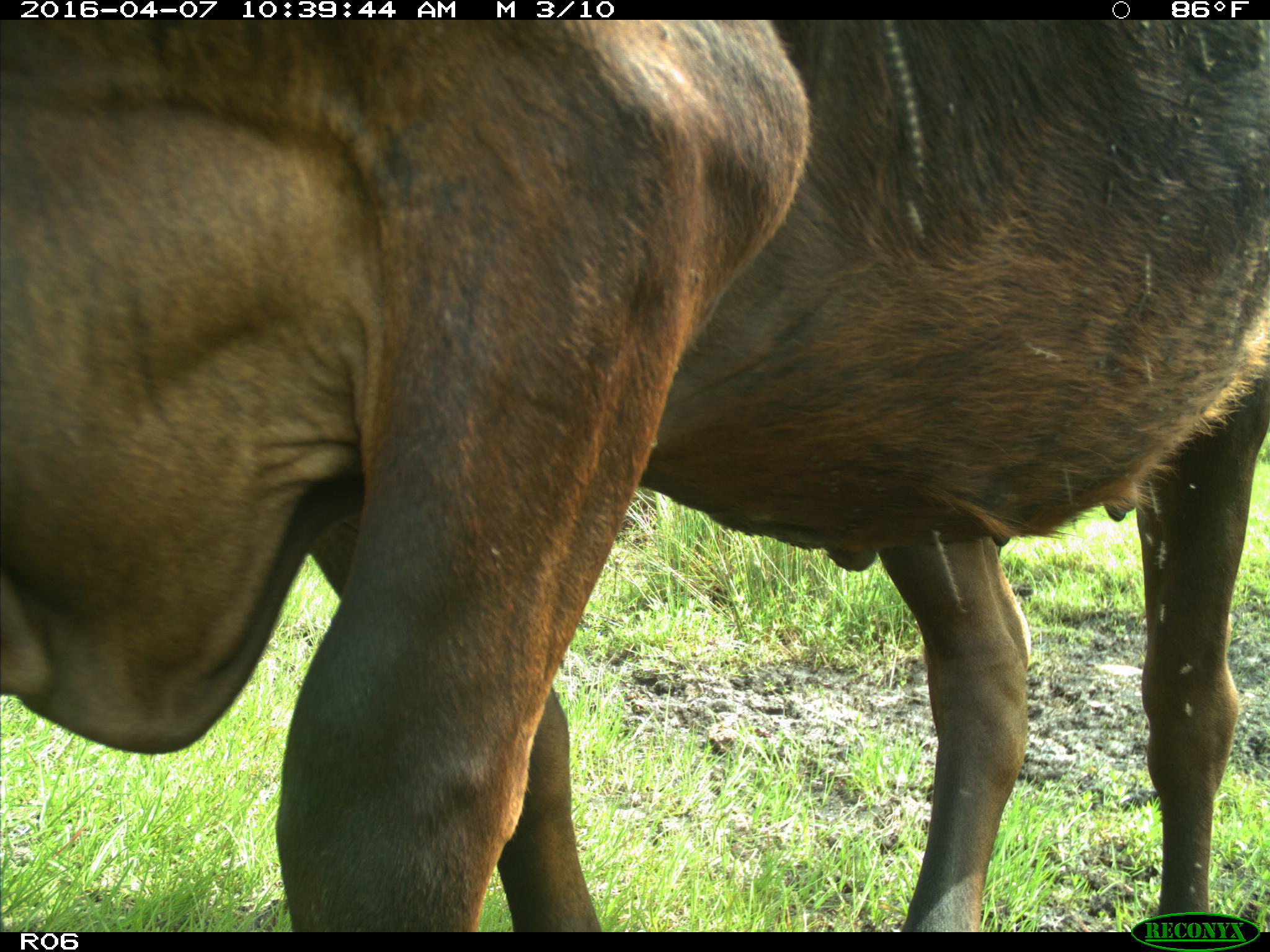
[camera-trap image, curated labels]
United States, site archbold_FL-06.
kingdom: Animalia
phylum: Chordata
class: Mammalia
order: Artiodactyla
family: Bovidae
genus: Bos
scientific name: Bos taurus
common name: domestic cow